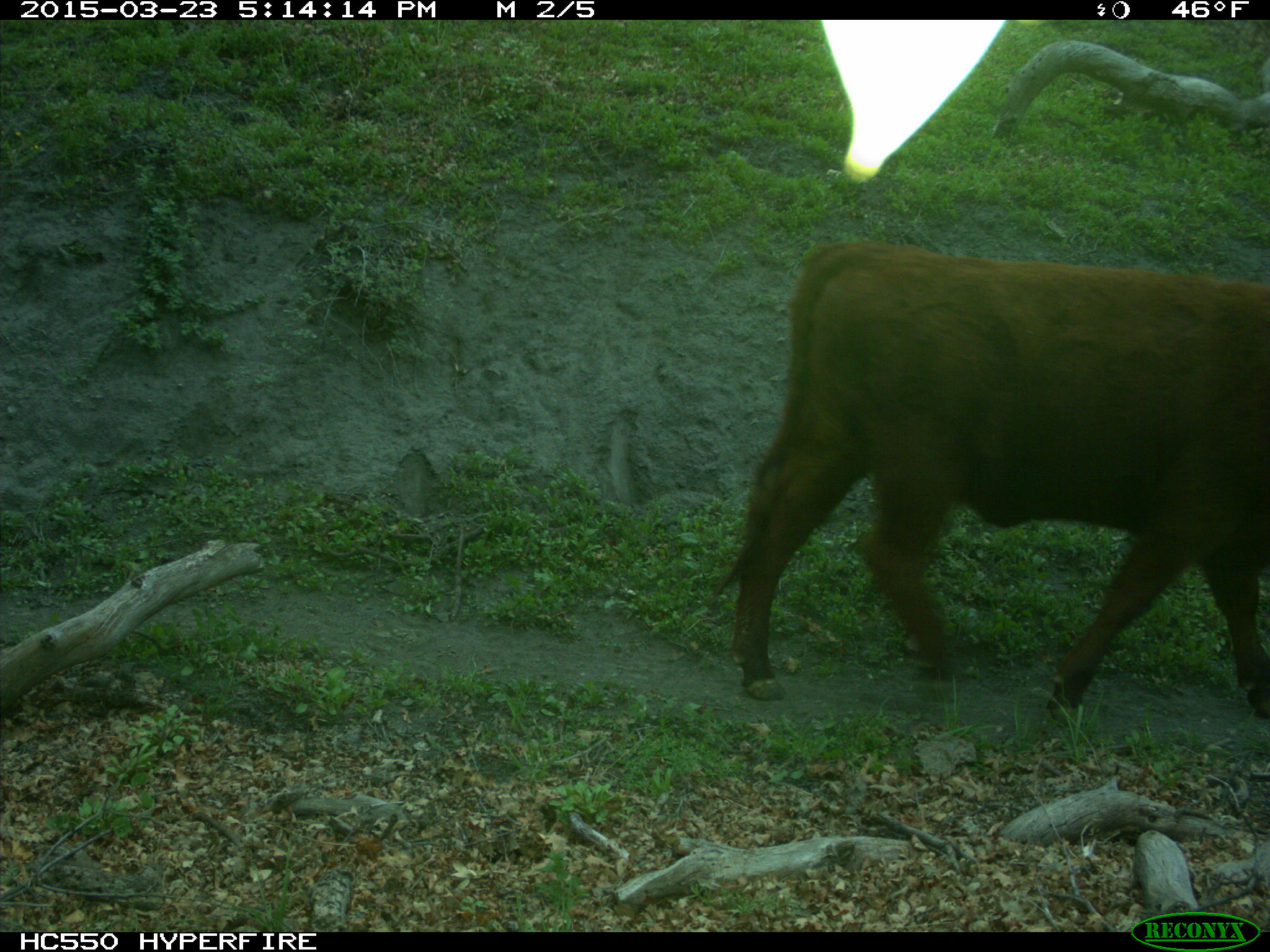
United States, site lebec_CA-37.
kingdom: Animalia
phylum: Chordata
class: Mammalia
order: Artiodactyla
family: Bovidae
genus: Bos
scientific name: Bos taurus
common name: domestic cow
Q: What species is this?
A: Bos taurus (domestic cow).